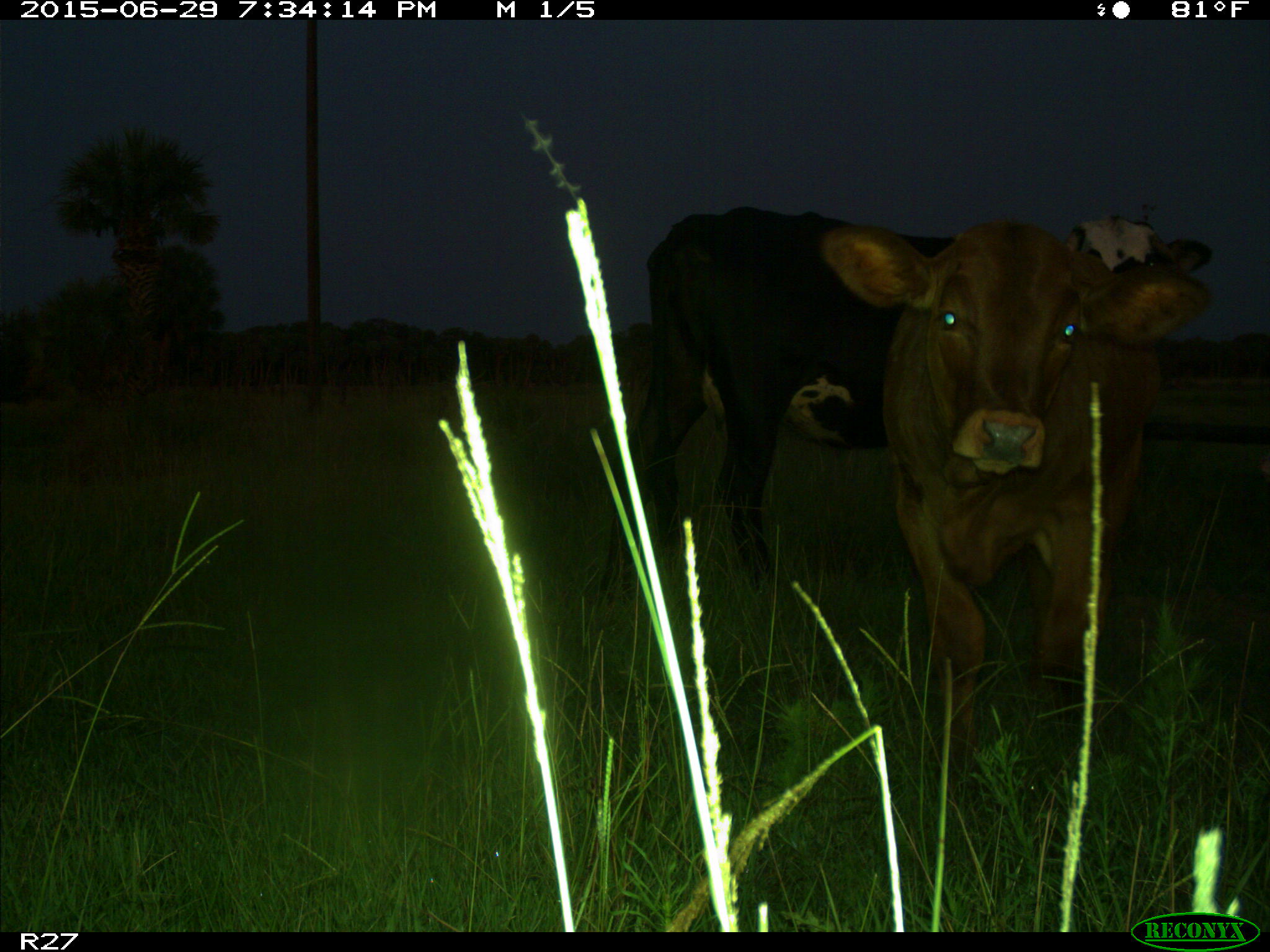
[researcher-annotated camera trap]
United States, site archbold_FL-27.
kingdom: Animalia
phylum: Chordata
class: Mammalia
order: Artiodactyla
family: Bovidae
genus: Bos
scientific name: Bos taurus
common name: domestic cow